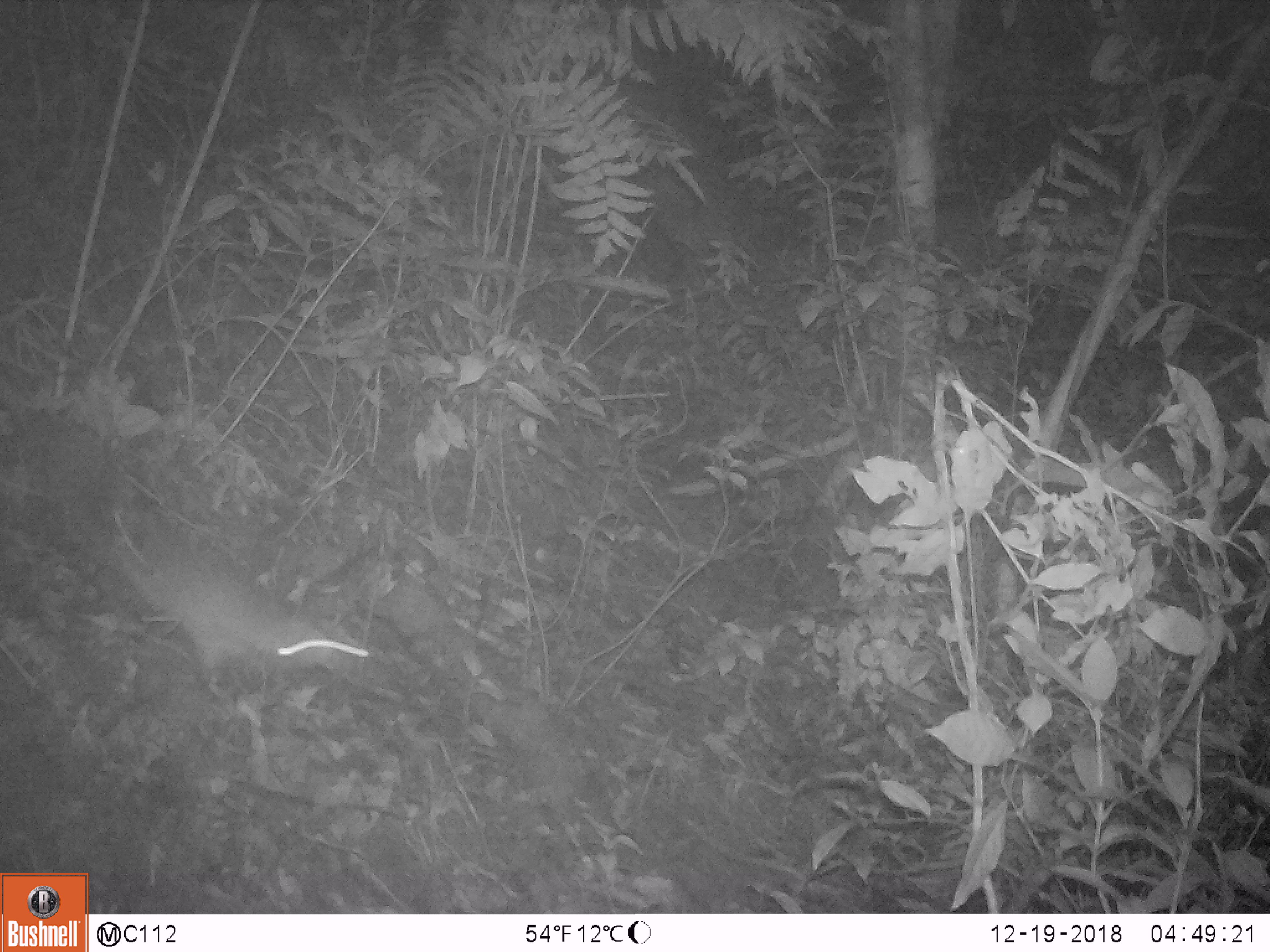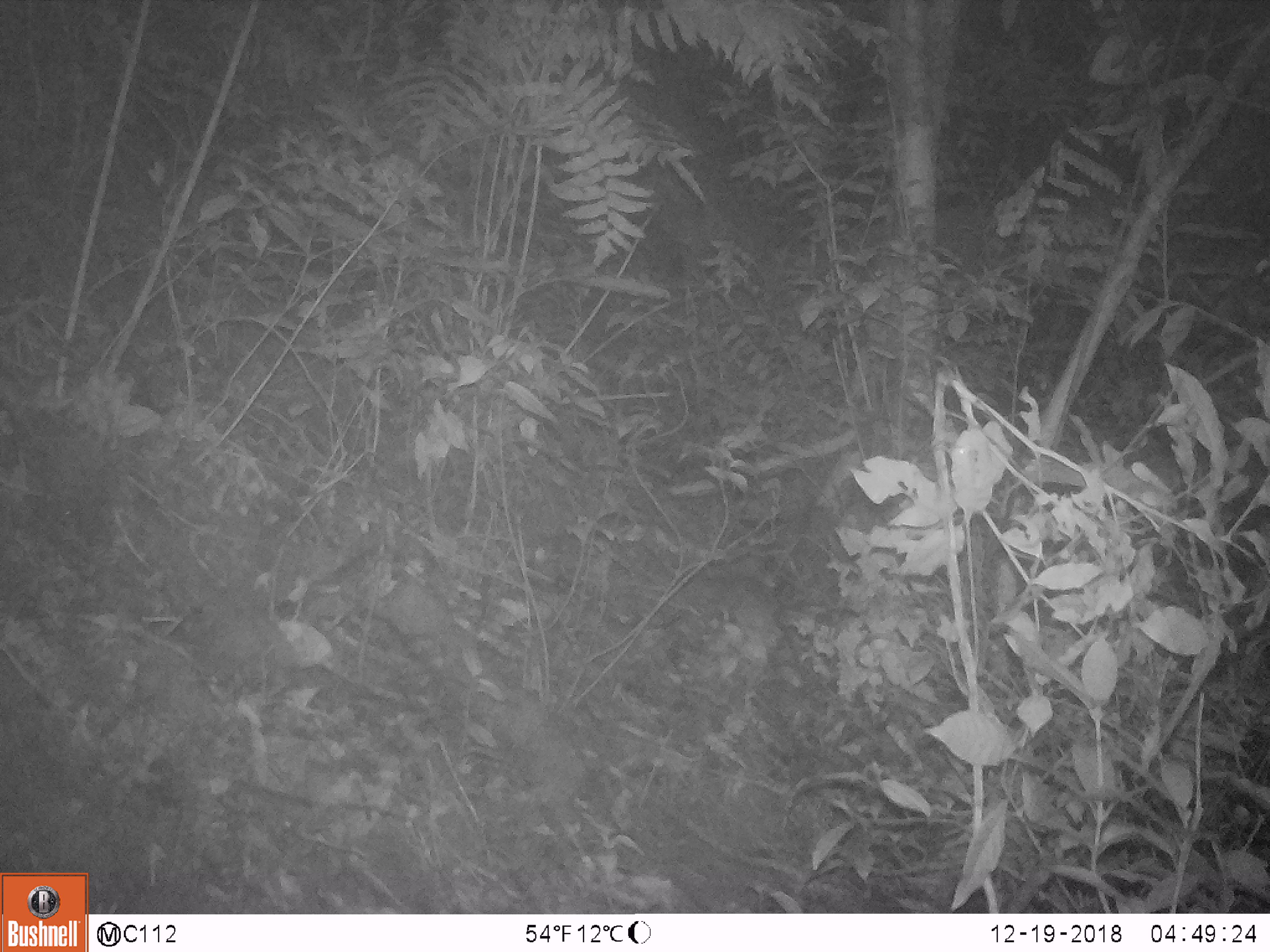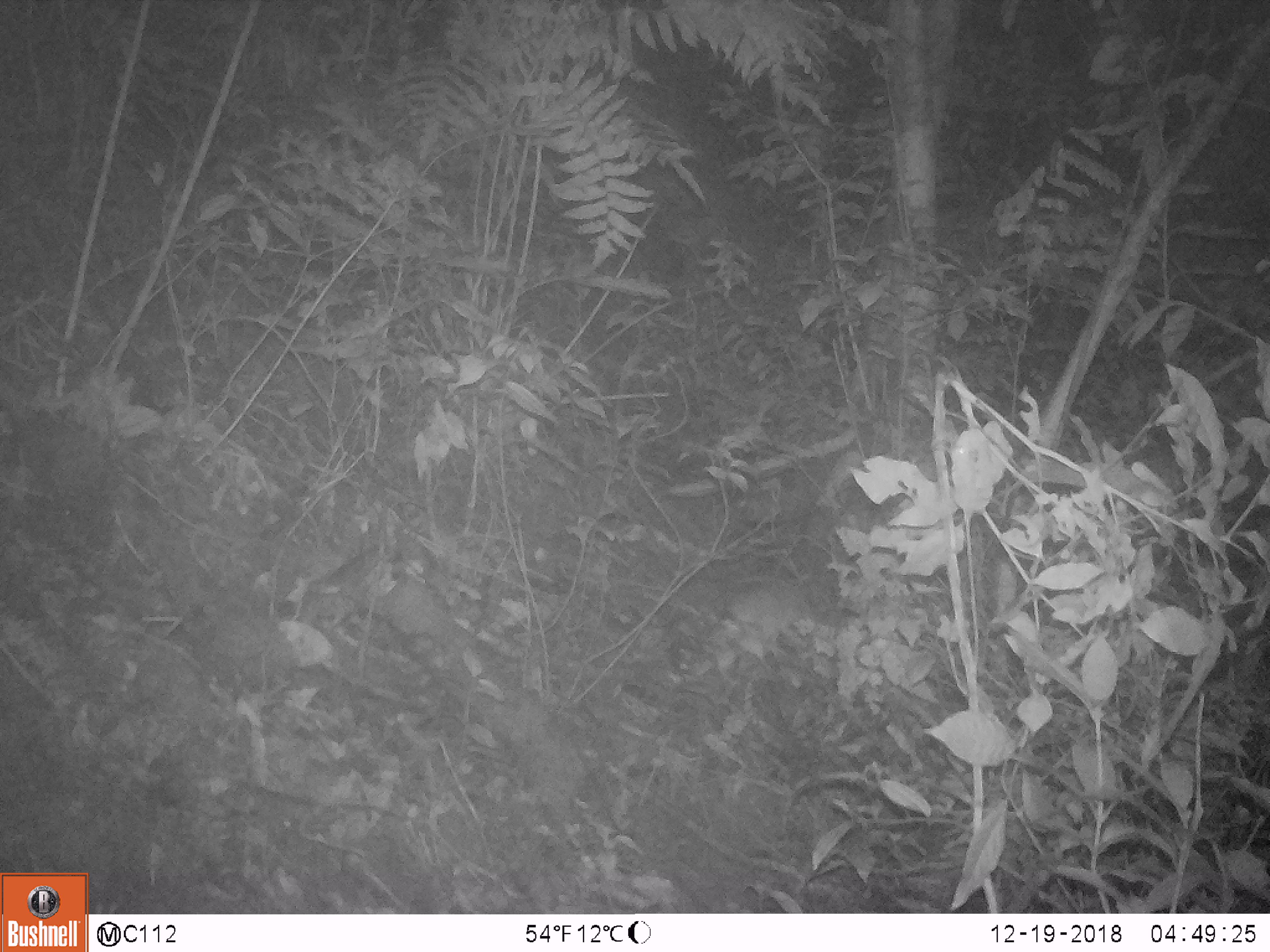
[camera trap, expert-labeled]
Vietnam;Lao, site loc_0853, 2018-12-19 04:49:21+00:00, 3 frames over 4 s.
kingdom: Animalia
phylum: Chordata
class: Mammalia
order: Rodentia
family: Muridae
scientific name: Muridae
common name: old-world mice and rats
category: unidentified murid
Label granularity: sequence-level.